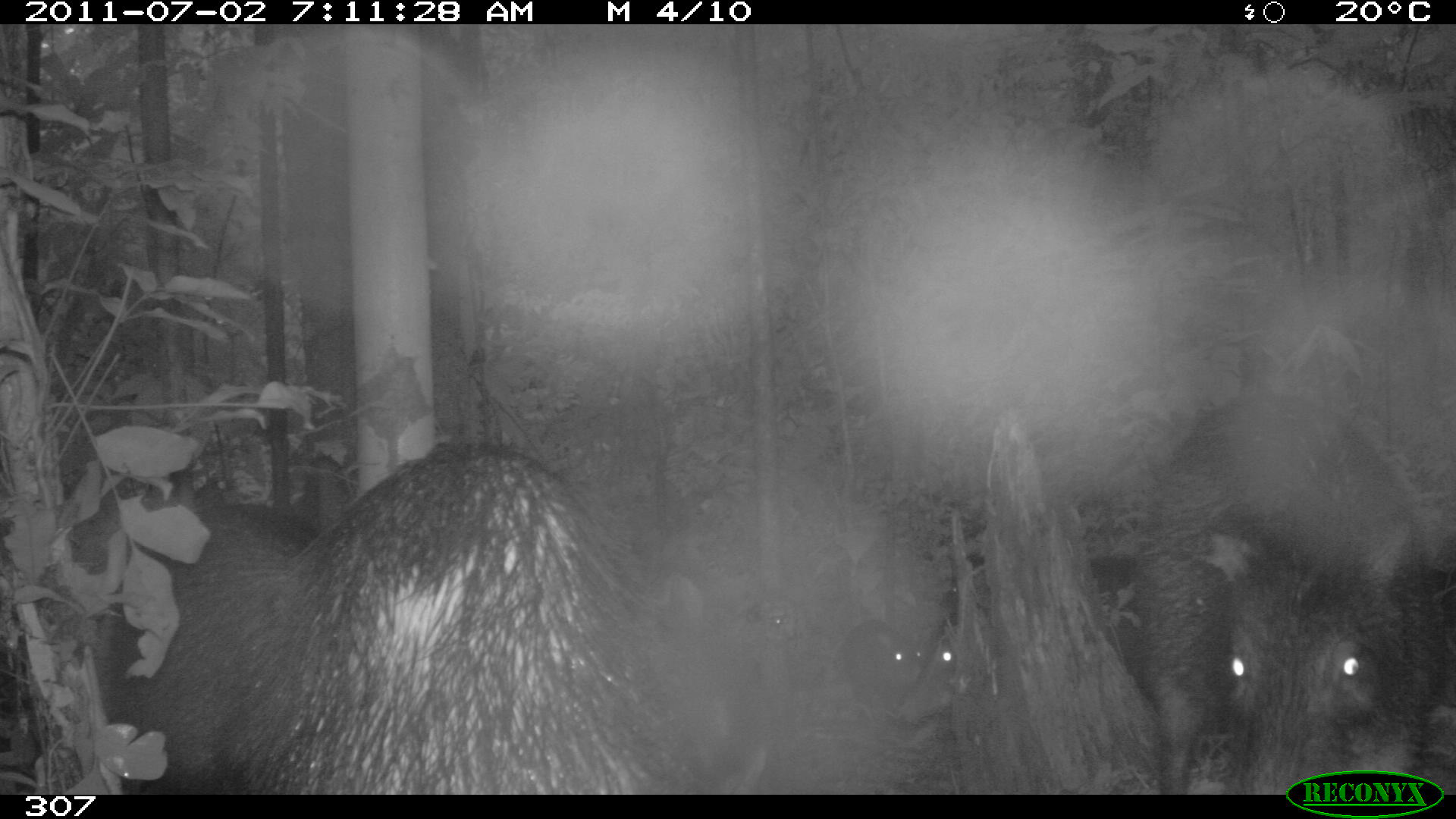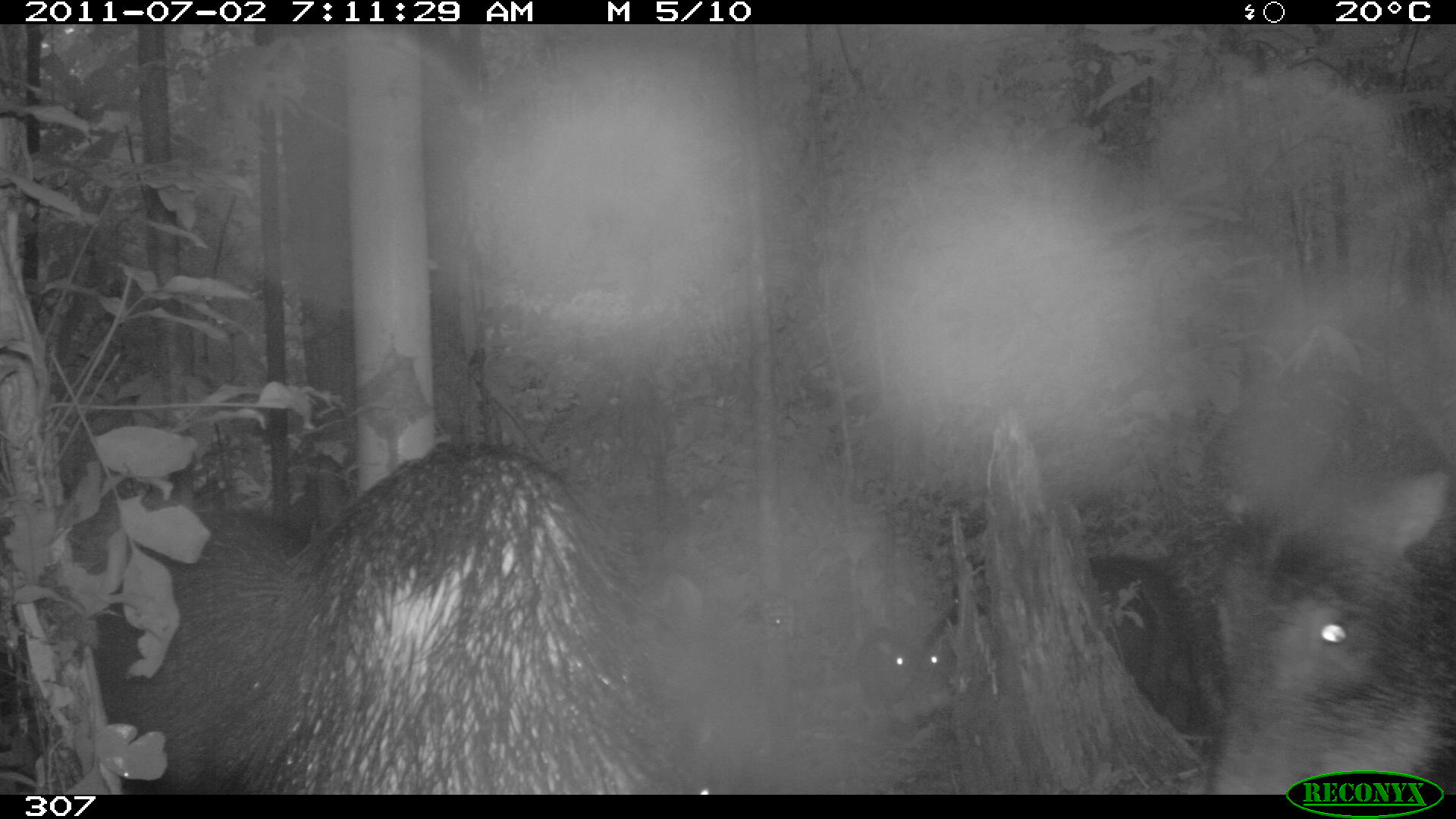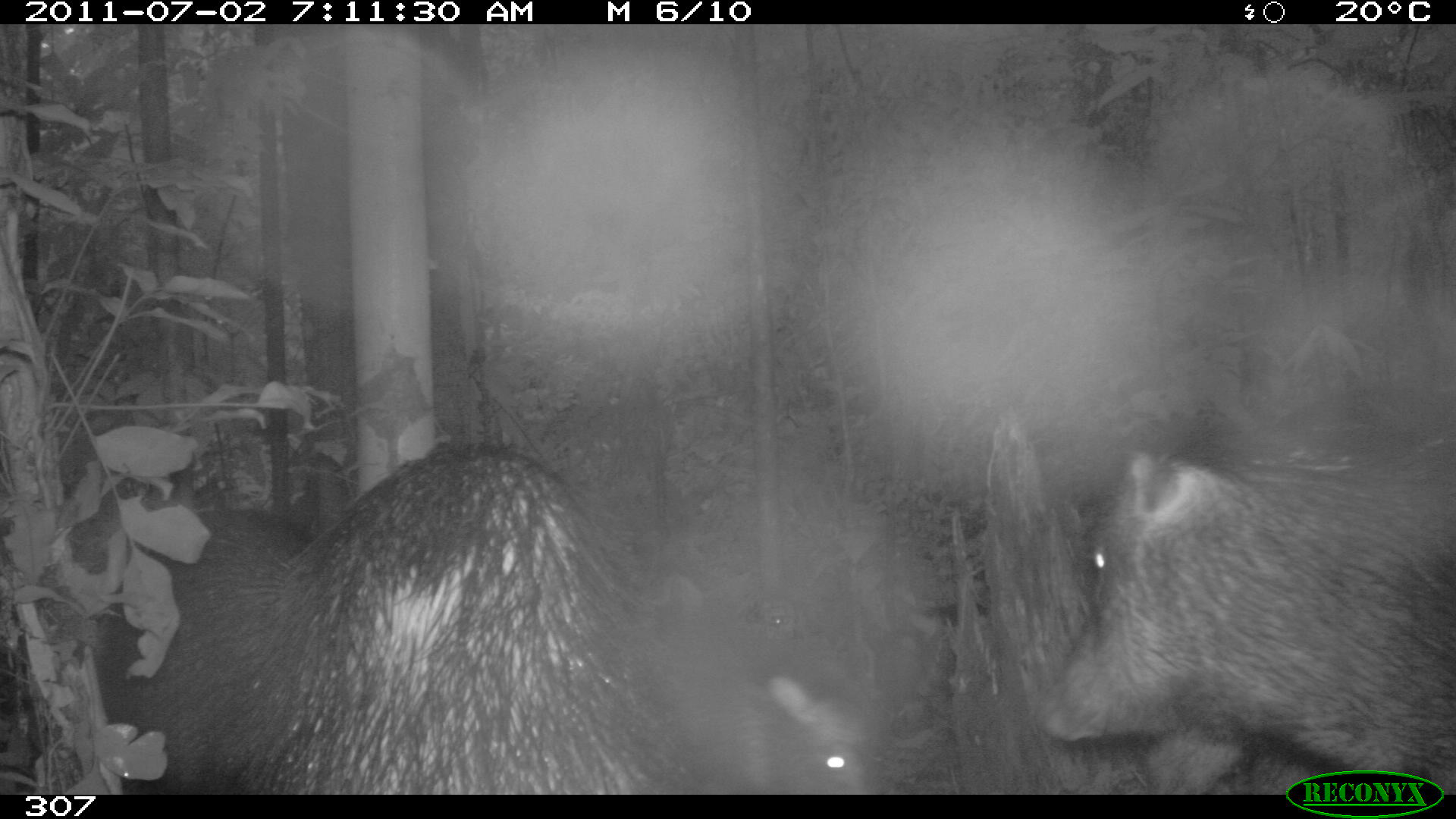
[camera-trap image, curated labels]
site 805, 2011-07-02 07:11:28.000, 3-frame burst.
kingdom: Animalia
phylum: Chordata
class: Mammalia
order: Artiodactyla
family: Tayassuidae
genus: Tayassu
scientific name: Tayassu pecari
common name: white-lipped peccary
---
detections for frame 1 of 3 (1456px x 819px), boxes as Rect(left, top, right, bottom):
tayassu pecari: Rect(301, 441, 723, 796); Rect(1150, 391, 1451, 792); Rect(84, 492, 313, 795); Rect(842, 616, 923, 699); Rect(915, 630, 954, 688)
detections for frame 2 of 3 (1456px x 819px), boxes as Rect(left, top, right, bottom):
tayassu pecari: Rect(278, 438, 708, 796); Rect(1197, 364, 1454, 795); Rect(17, 505, 276, 796); Rect(901, 560, 1188, 727); Rect(854, 628, 914, 696)